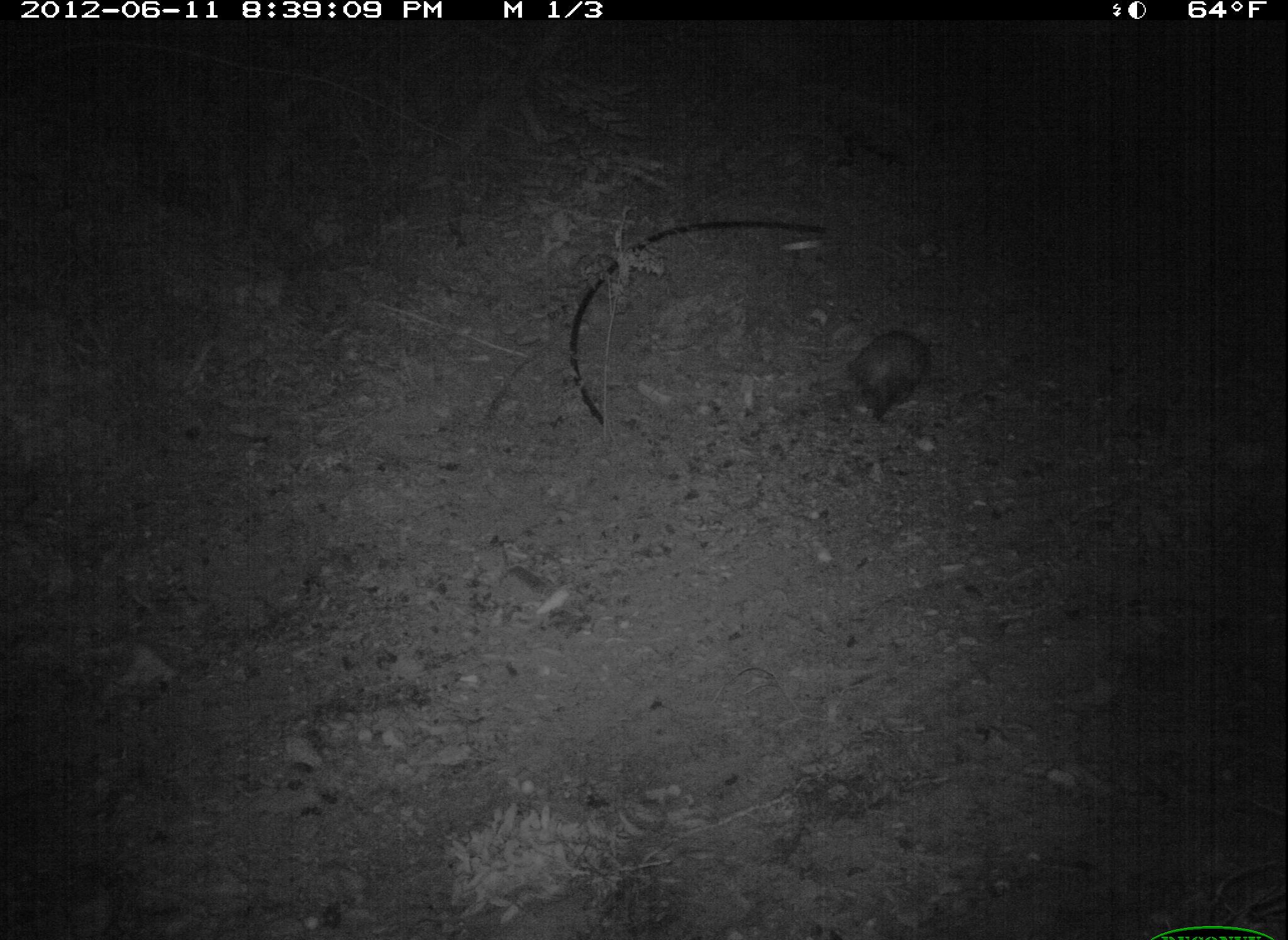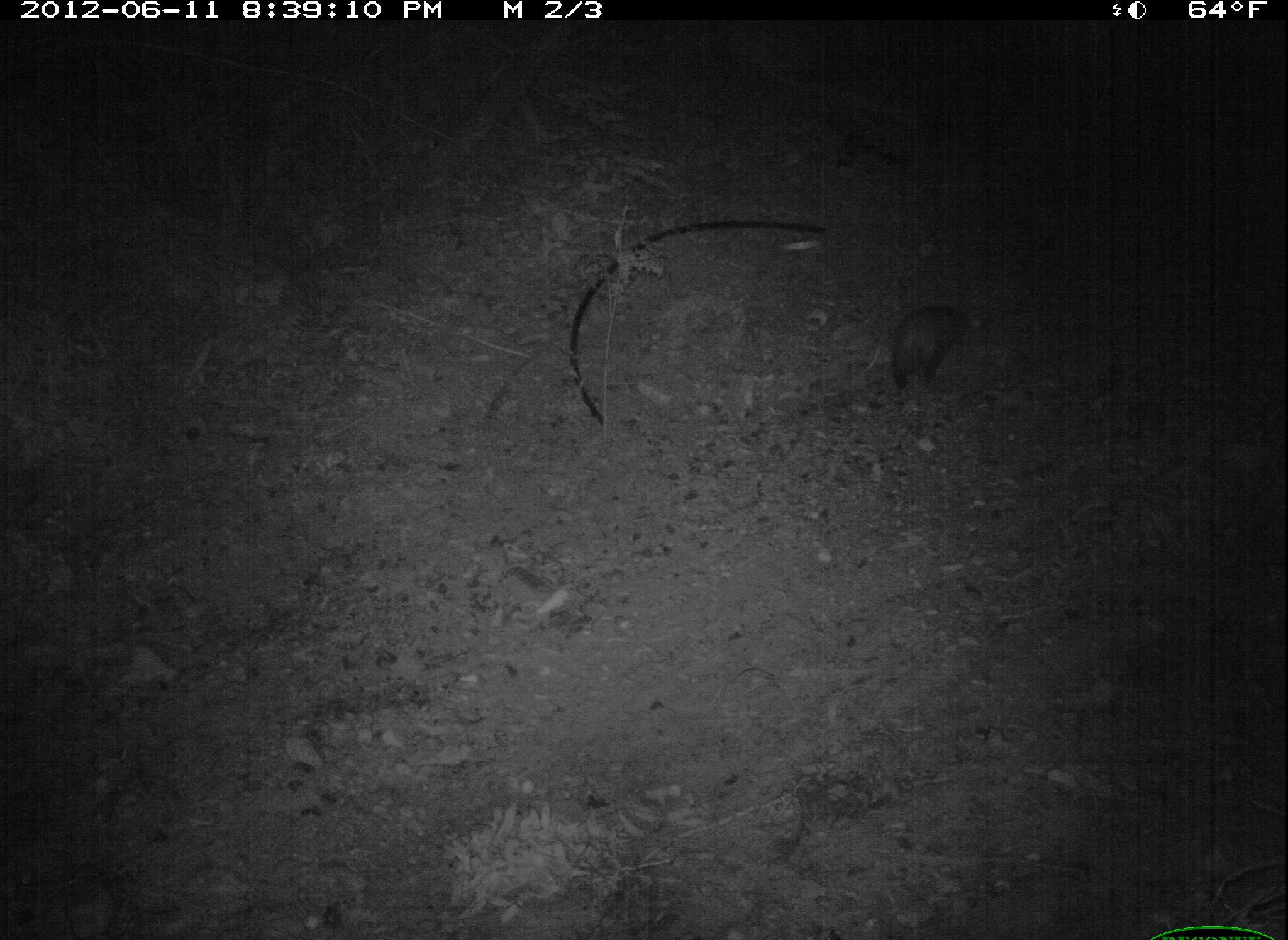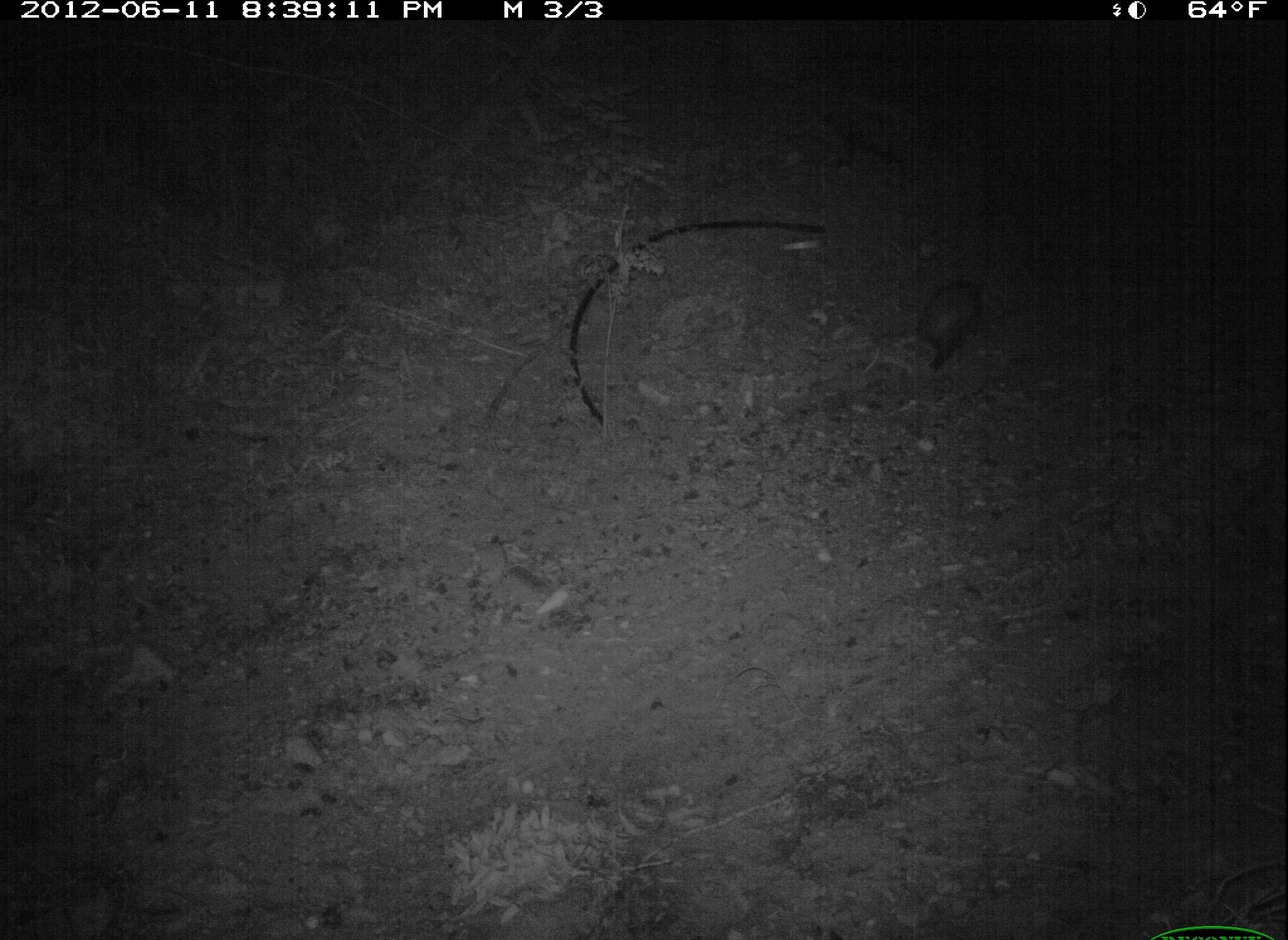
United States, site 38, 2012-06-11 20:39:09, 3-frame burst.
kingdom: Animalia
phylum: Chordata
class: Mammalia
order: Didelphimorphia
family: Didelphidae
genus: Didelphis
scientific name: Didelphis virginiana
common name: virginia opossum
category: opossum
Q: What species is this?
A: Opossum (virginia opossum) (Didelphis virginiana).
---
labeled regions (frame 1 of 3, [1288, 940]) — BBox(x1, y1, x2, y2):
opossum: BBox(786, 314, 950, 430)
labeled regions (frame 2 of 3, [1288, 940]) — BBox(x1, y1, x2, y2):
opossum: BBox(866, 292, 985, 408)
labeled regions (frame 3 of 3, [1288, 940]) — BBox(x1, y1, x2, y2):
opossum: BBox(902, 259, 1005, 391)